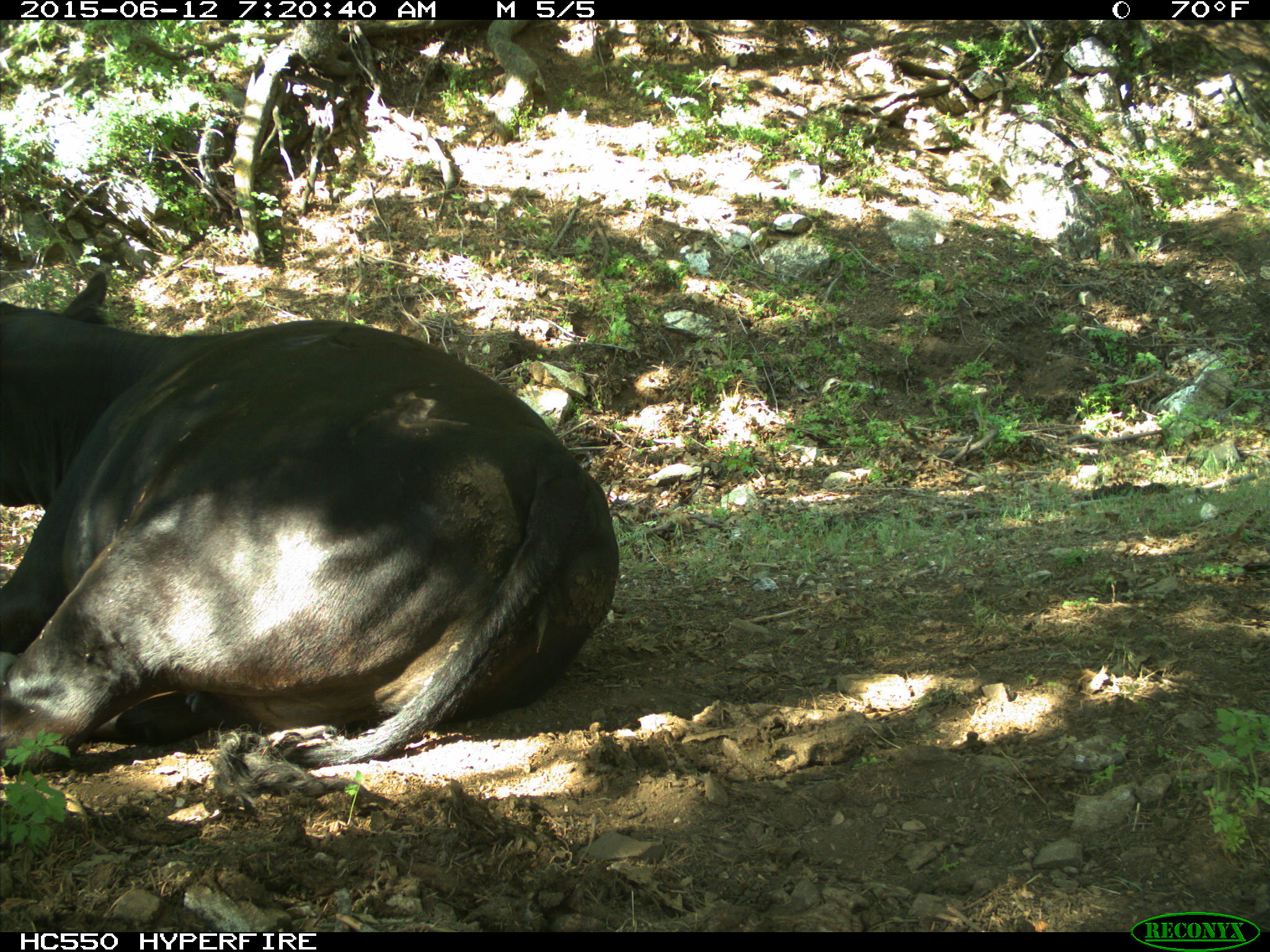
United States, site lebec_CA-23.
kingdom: Animalia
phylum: Chordata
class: Mammalia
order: Artiodactyla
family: Bovidae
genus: Bos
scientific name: Bos taurus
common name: domestic cow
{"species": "Bos taurus (domestic cow)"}